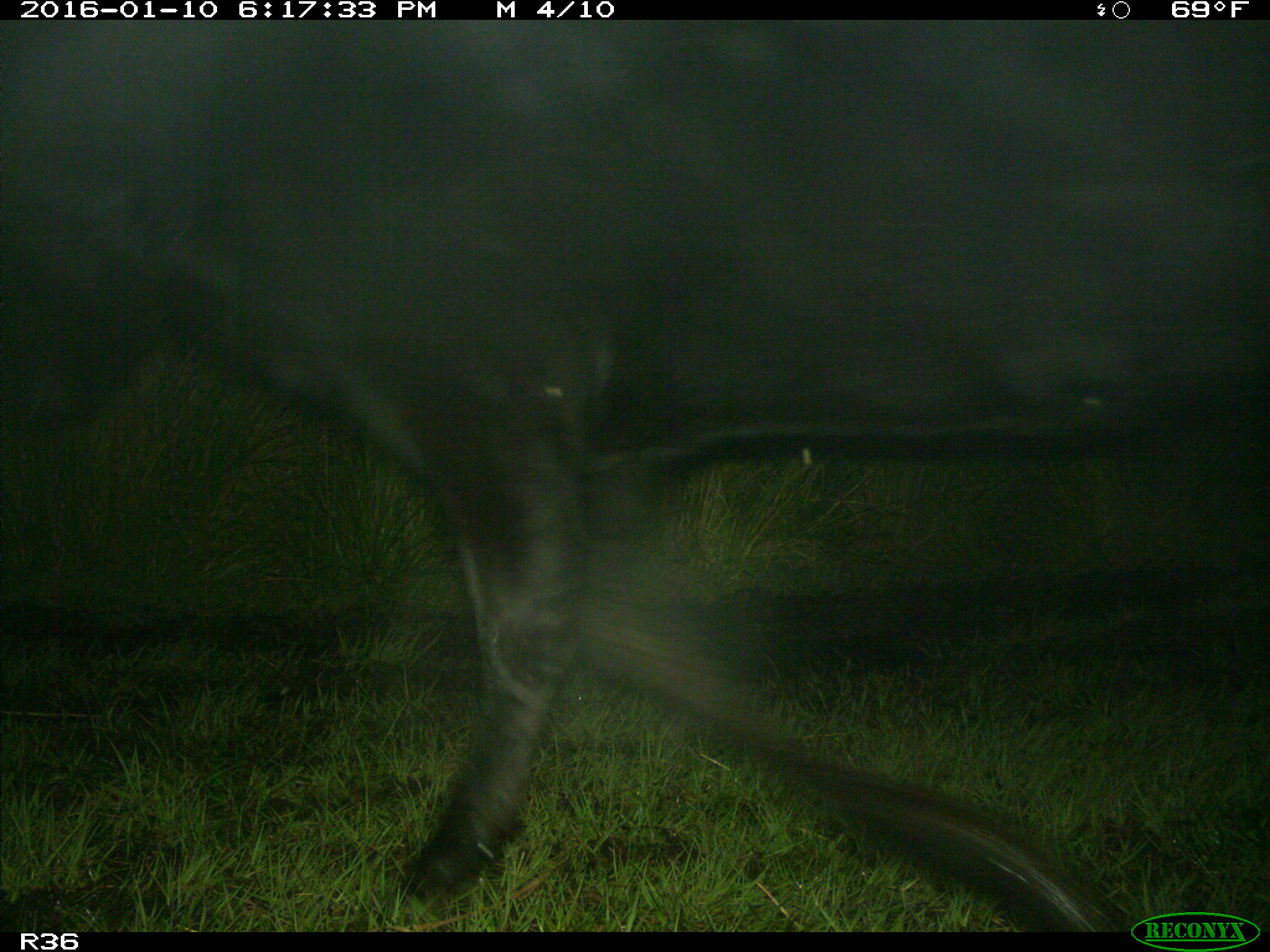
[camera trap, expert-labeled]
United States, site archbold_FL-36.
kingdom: Animalia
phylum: Chordata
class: Mammalia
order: Artiodactyla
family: Bovidae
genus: Bos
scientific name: Bos taurus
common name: domestic cow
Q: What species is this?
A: Bos taurus (domestic cow).